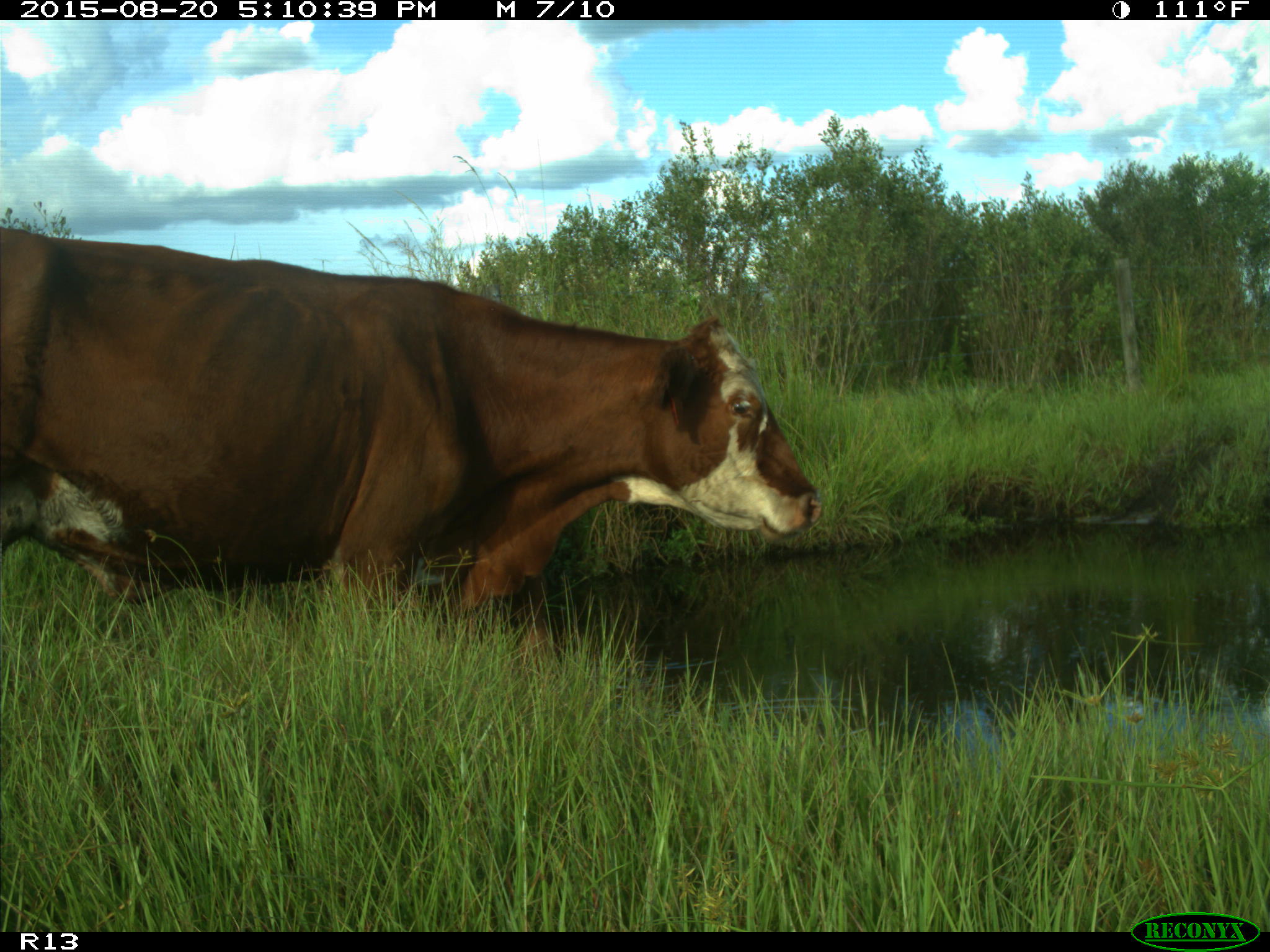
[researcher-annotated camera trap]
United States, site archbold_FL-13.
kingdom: Animalia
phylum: Chordata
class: Mammalia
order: Artiodactyla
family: Bovidae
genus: Bos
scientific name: Bos taurus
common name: domestic cow